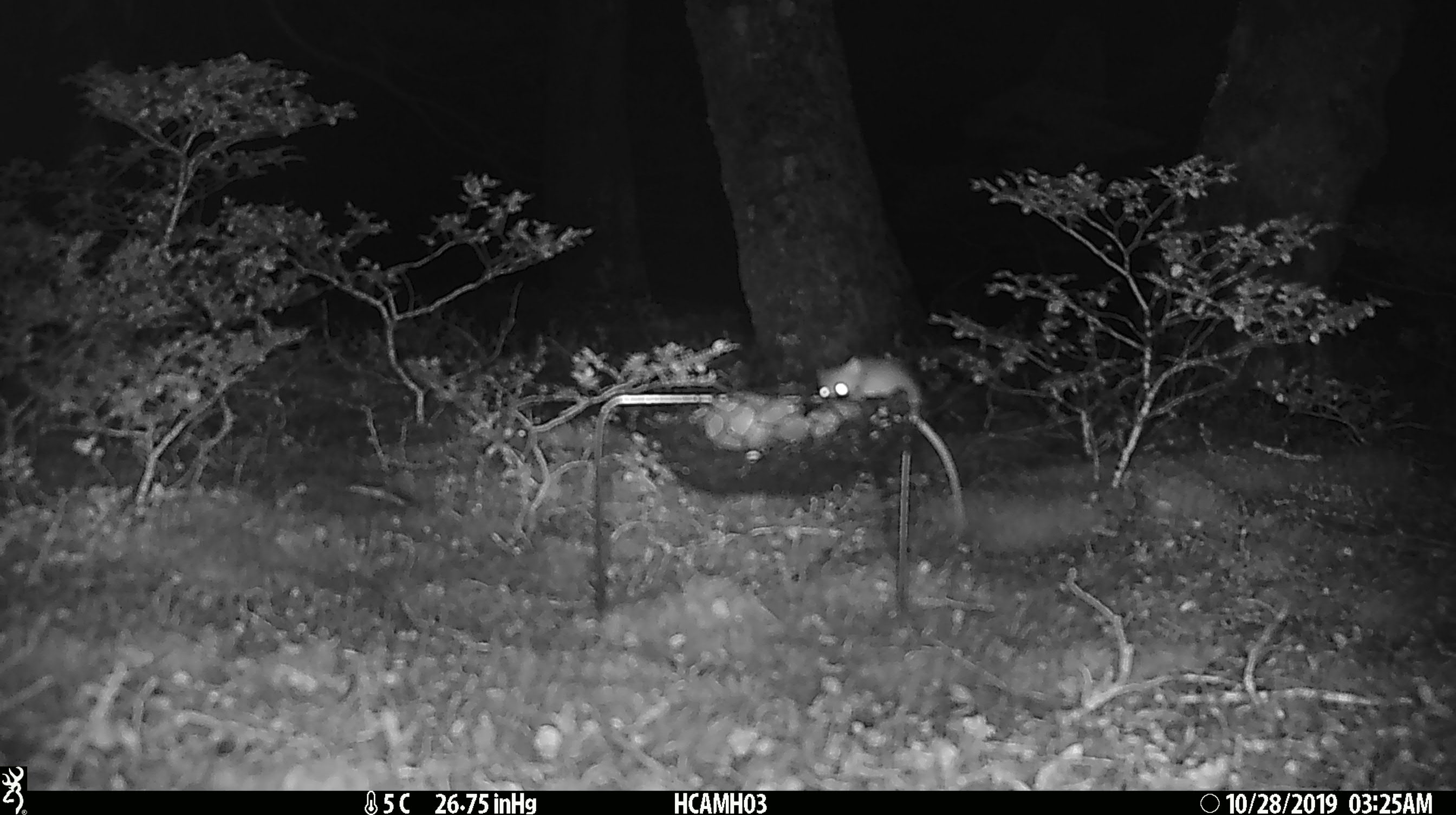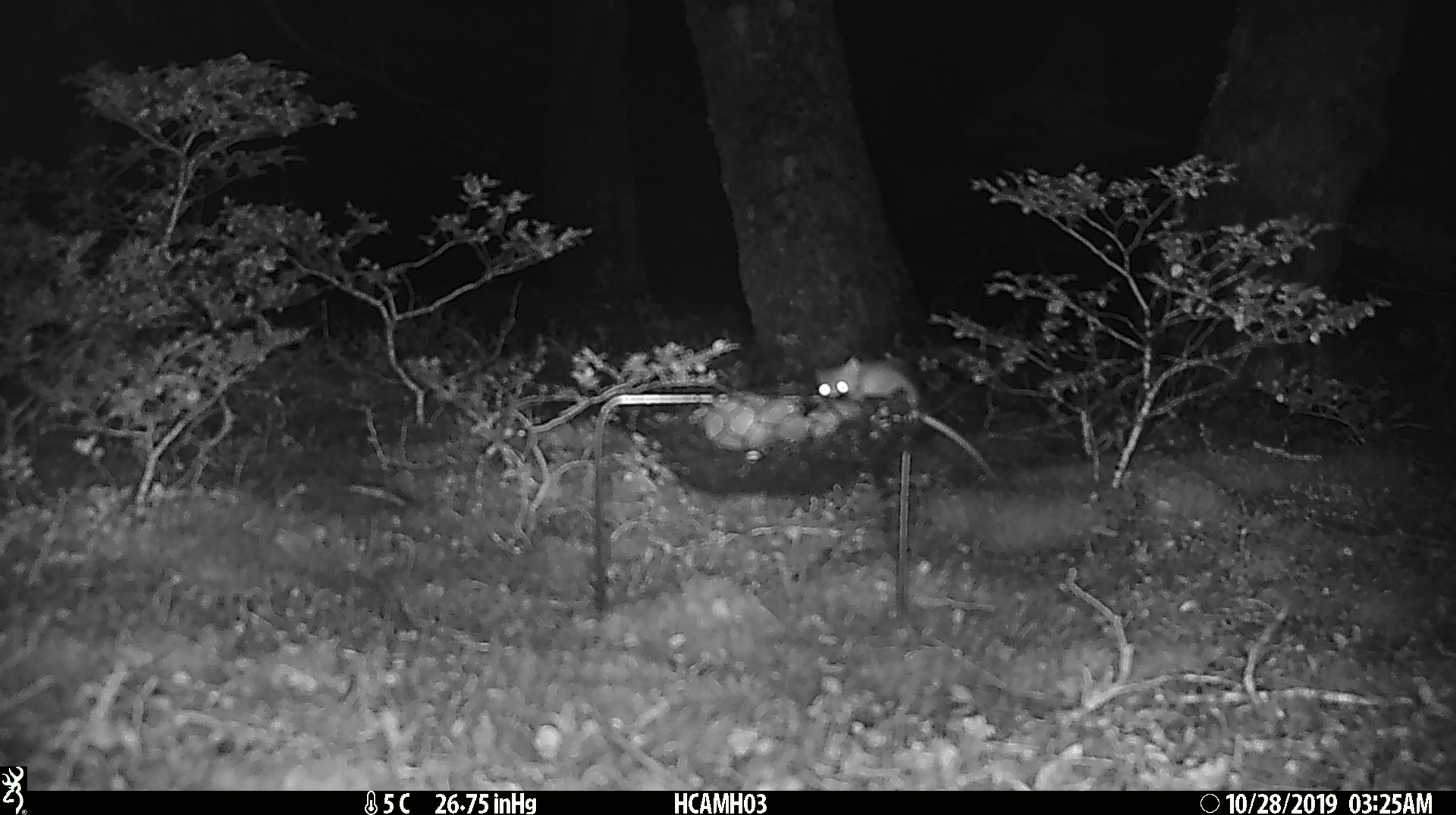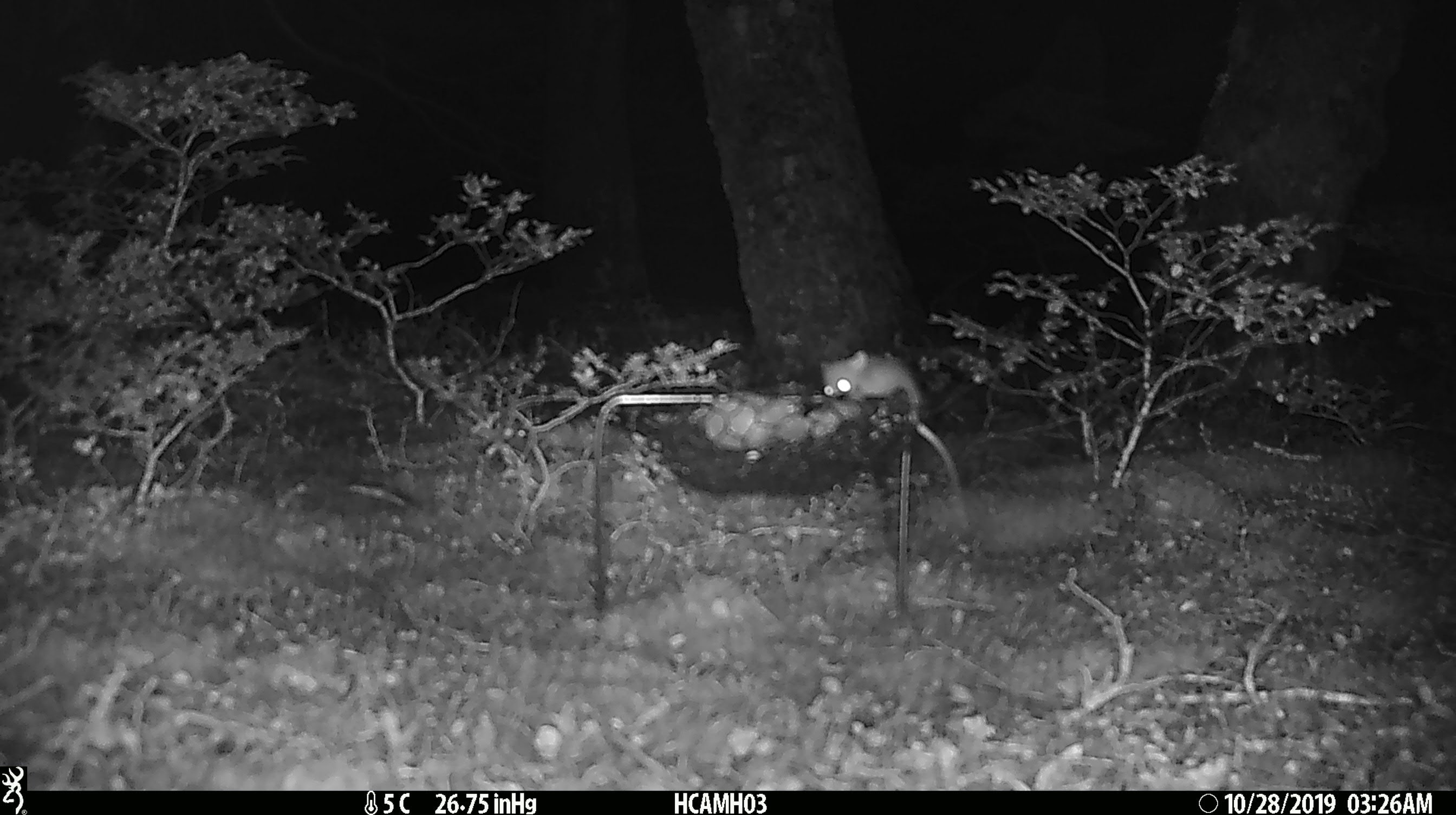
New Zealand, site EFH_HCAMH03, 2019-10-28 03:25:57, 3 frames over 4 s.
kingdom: Animalia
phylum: Chordata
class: Mammalia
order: Rodentia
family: Muridae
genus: Mus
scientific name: Mus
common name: mouse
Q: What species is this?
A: Mouse (Mus).